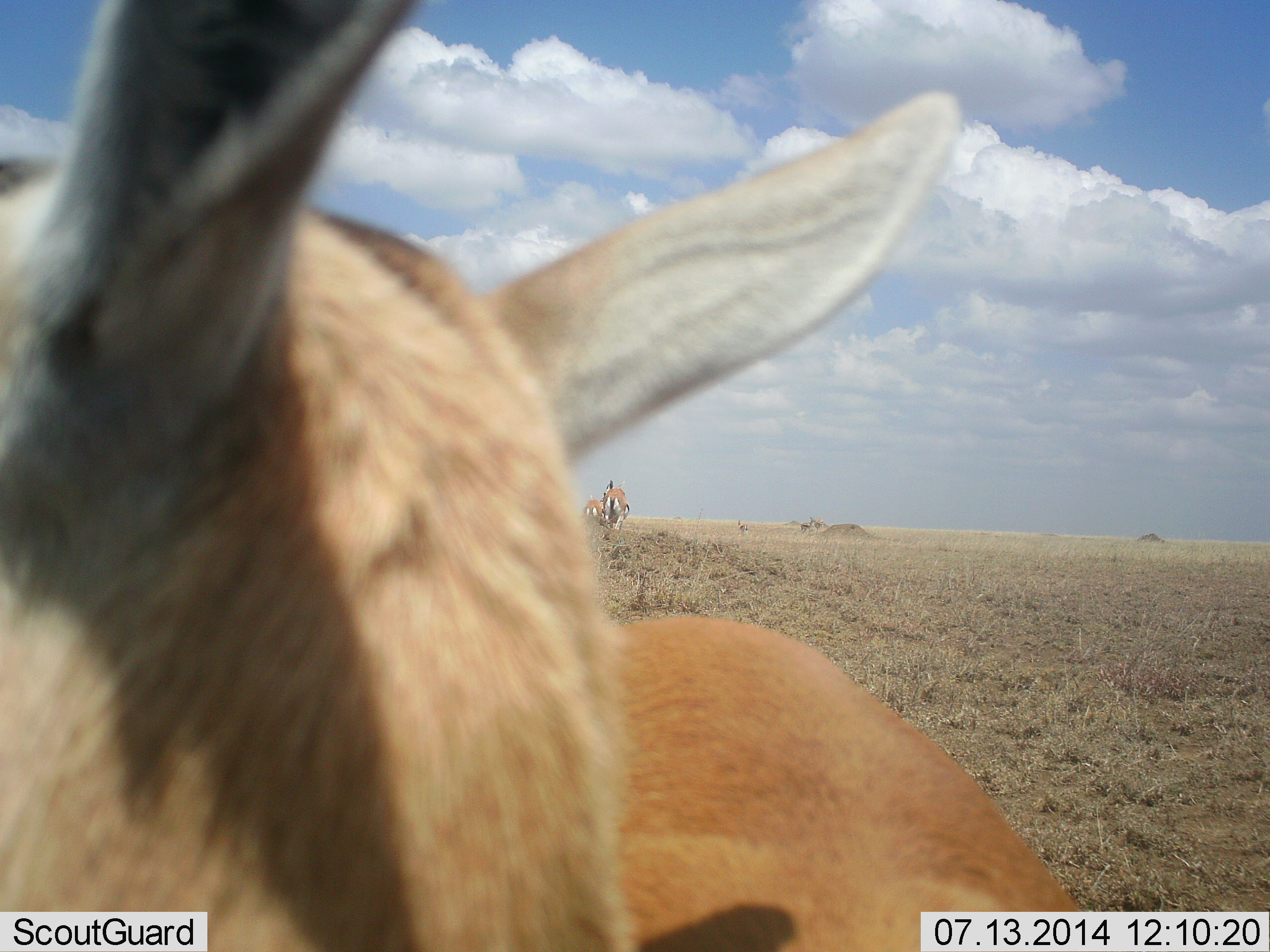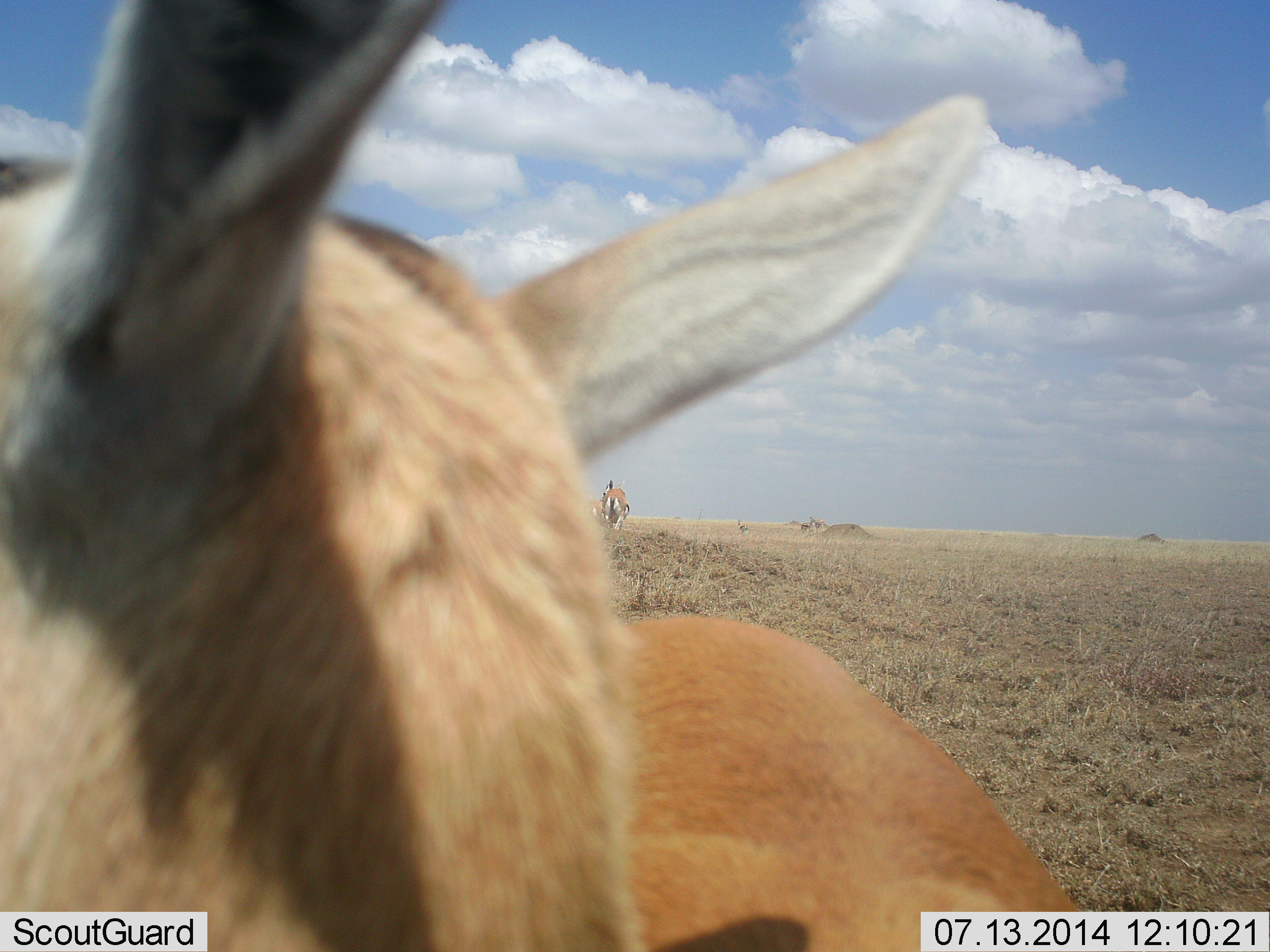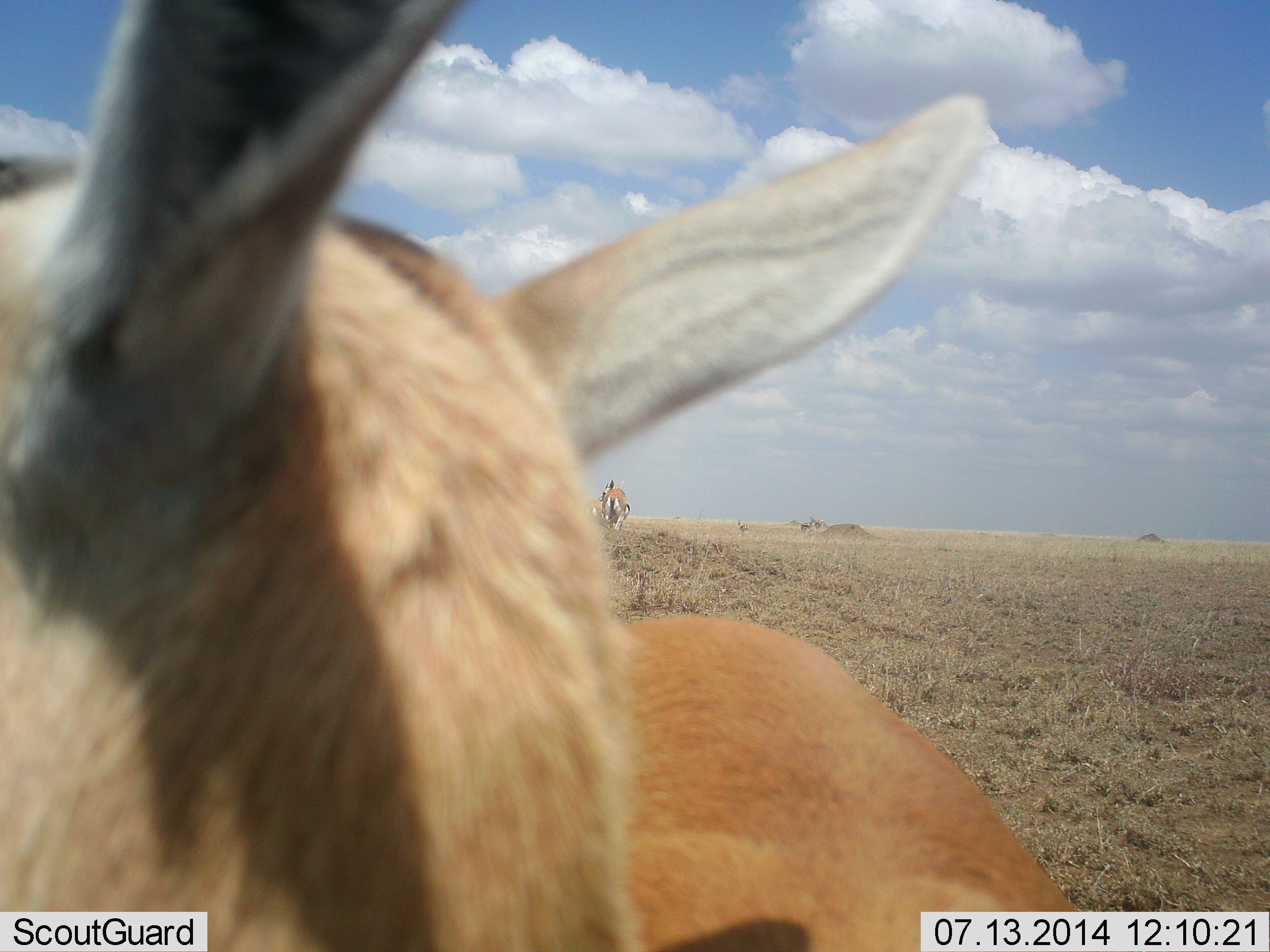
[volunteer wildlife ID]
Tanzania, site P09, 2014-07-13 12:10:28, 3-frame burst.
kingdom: Animalia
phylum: Chordata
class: Mammalia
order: Artiodactyla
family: Bovidae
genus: Eudorcas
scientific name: Eudorcas thomsonii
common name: thomson's gazelle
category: gazellethomsons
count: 3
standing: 100%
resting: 0%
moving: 10%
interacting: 0%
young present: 0%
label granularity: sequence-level